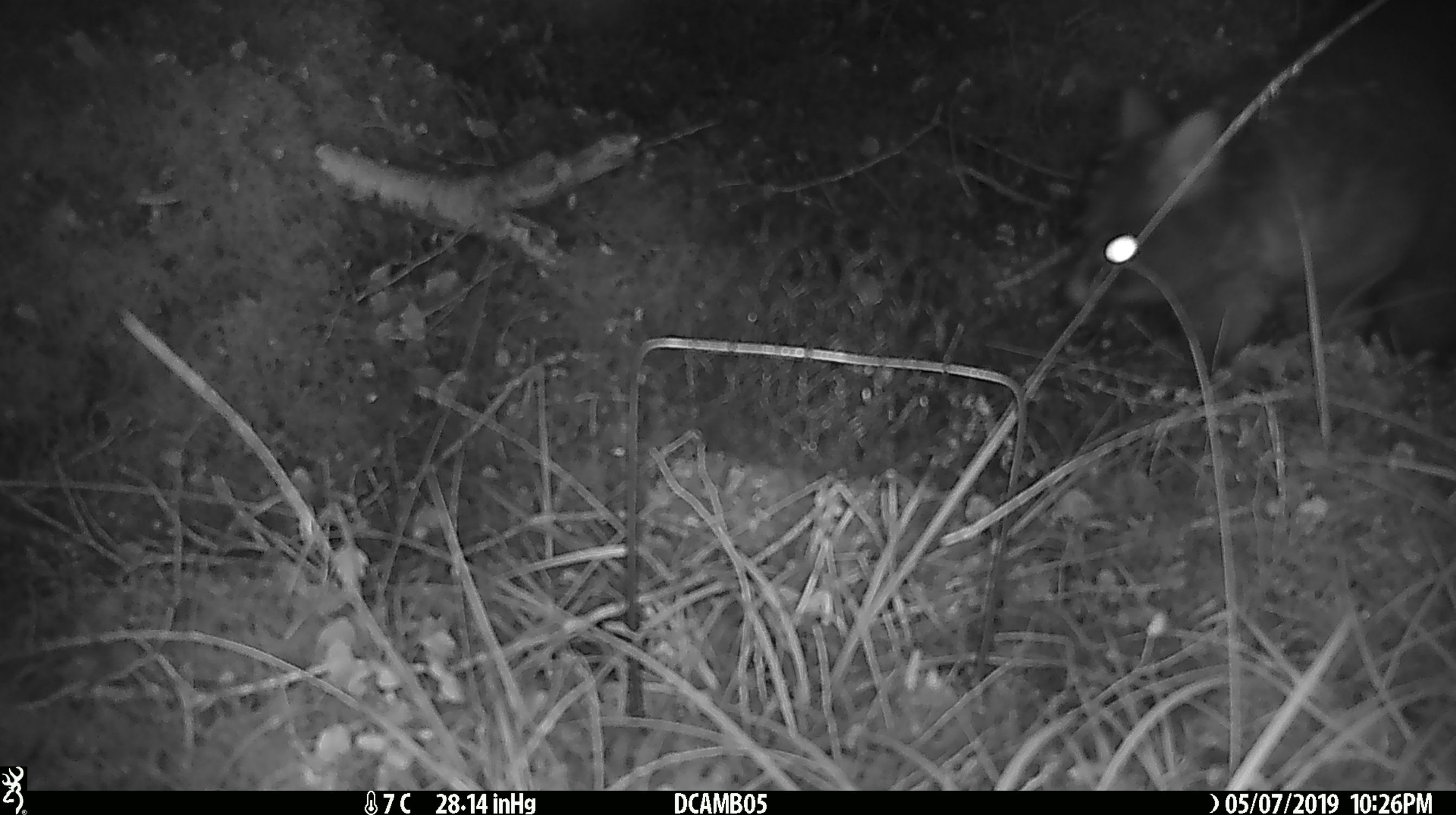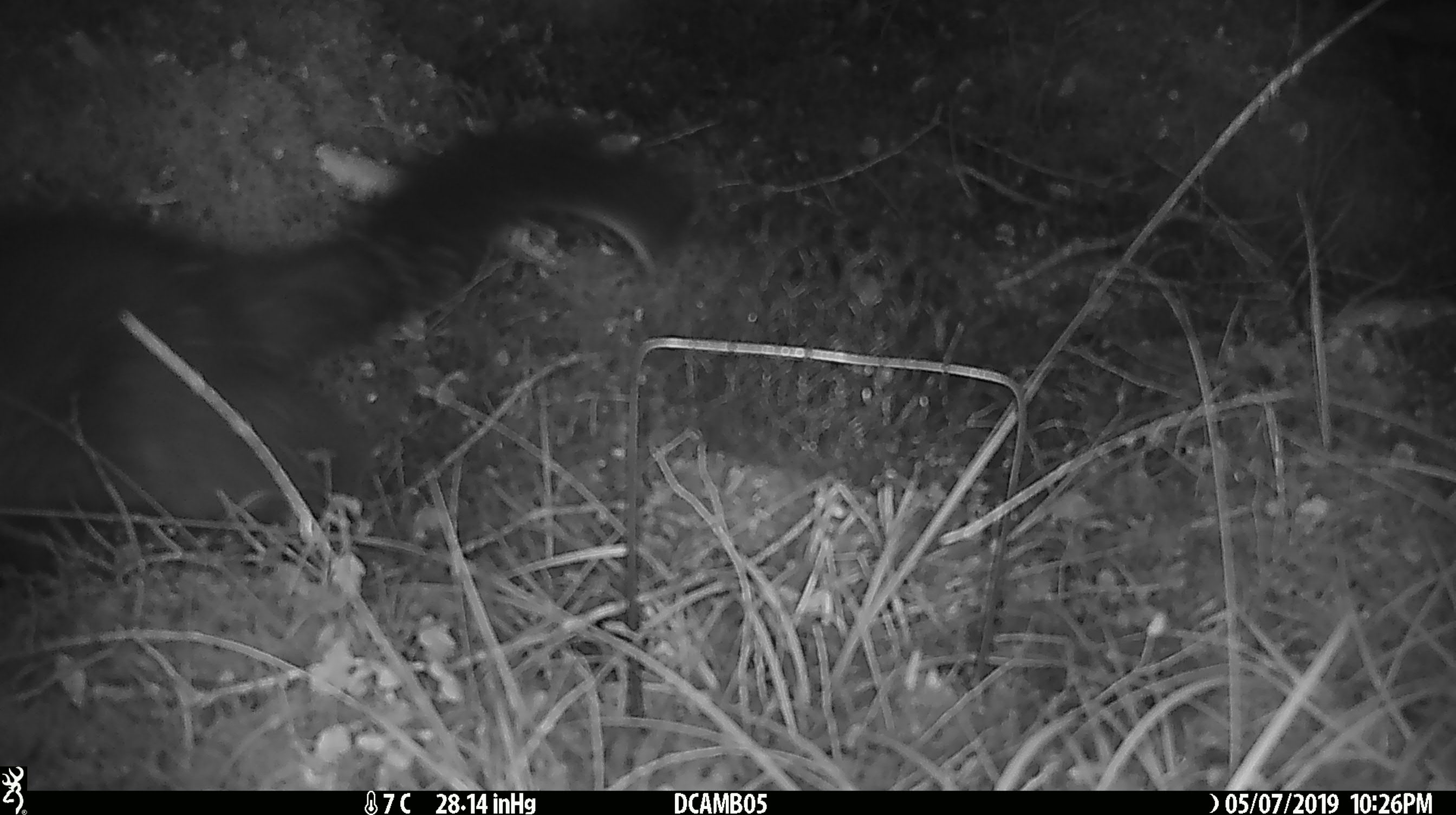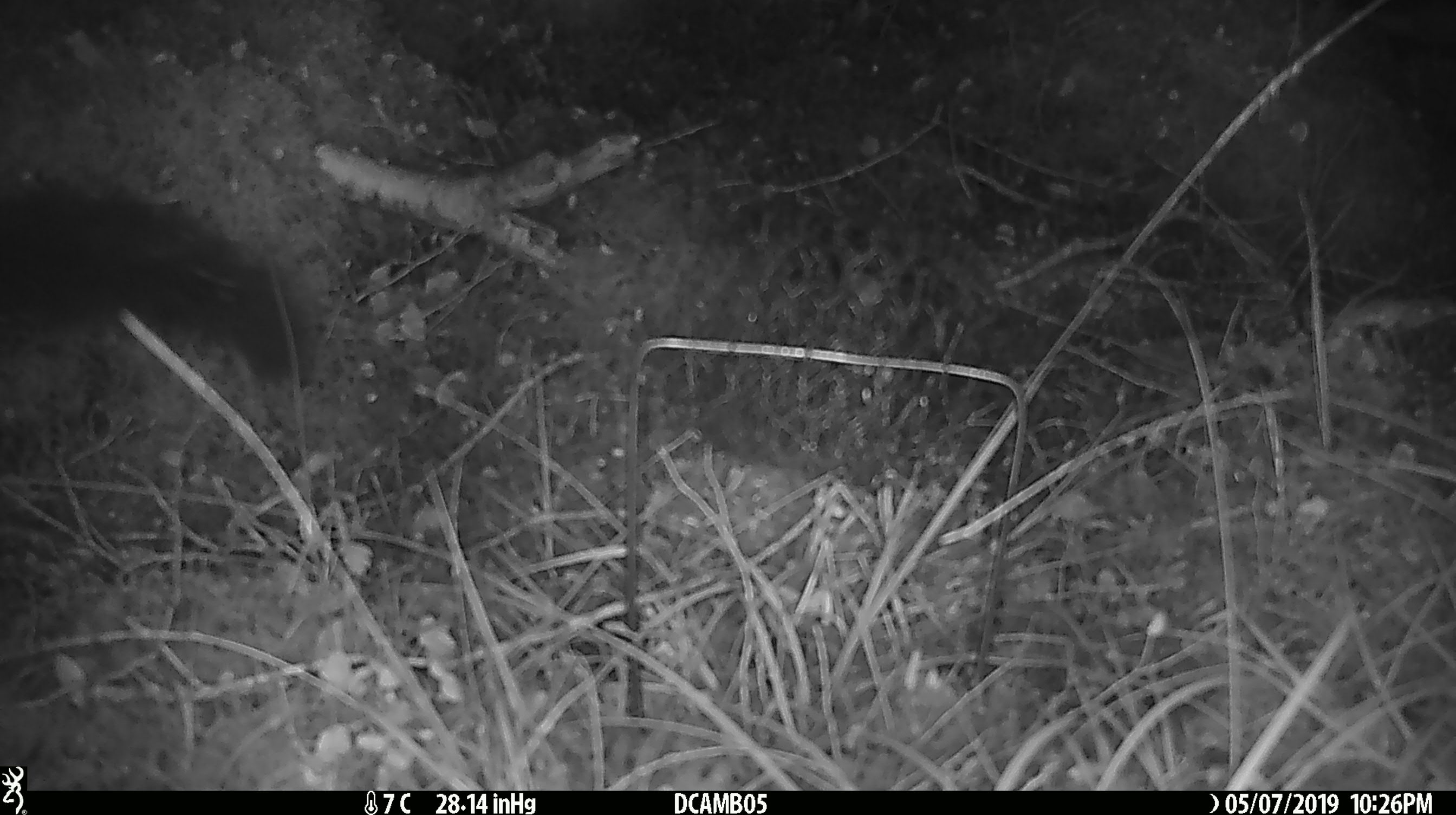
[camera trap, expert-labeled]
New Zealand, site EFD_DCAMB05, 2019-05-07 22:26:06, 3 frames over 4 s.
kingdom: Animalia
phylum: Chordata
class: Mammalia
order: Diprotodontia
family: Phalangeridae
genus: Trichosurus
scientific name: Trichosurus vulpecula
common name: common brushtail possum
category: possum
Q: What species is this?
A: Possum (common brushtail possum) (Trichosurus vulpecula).